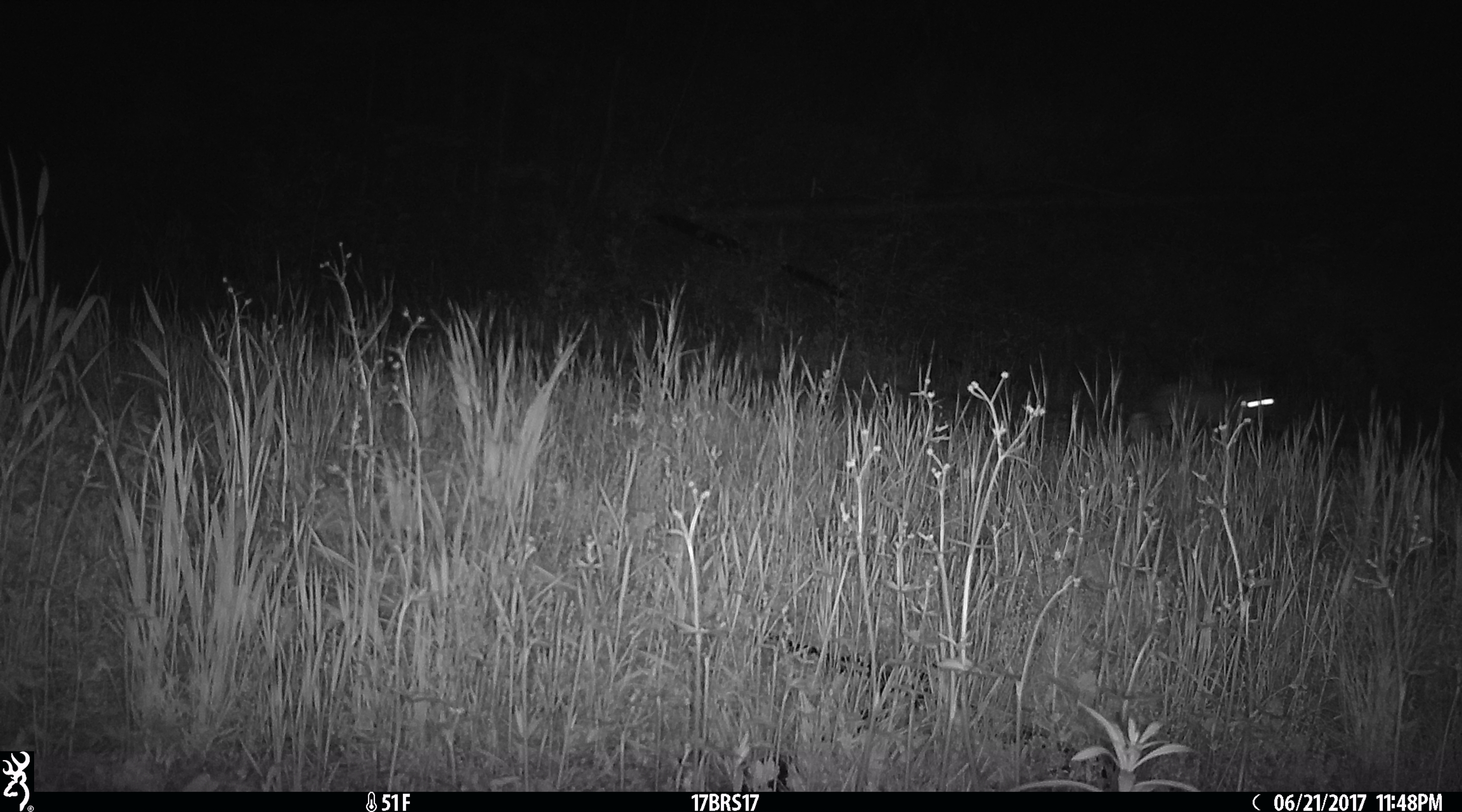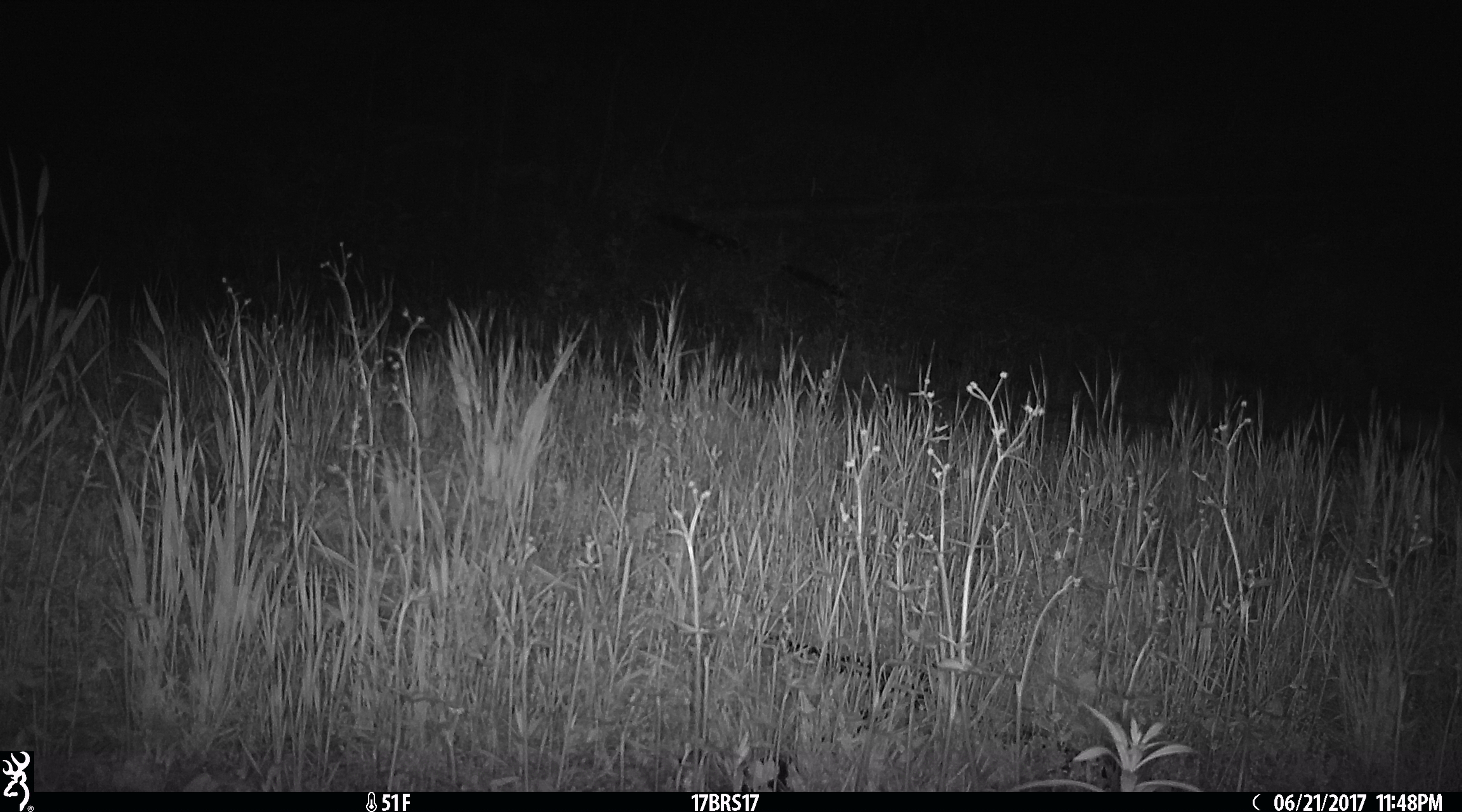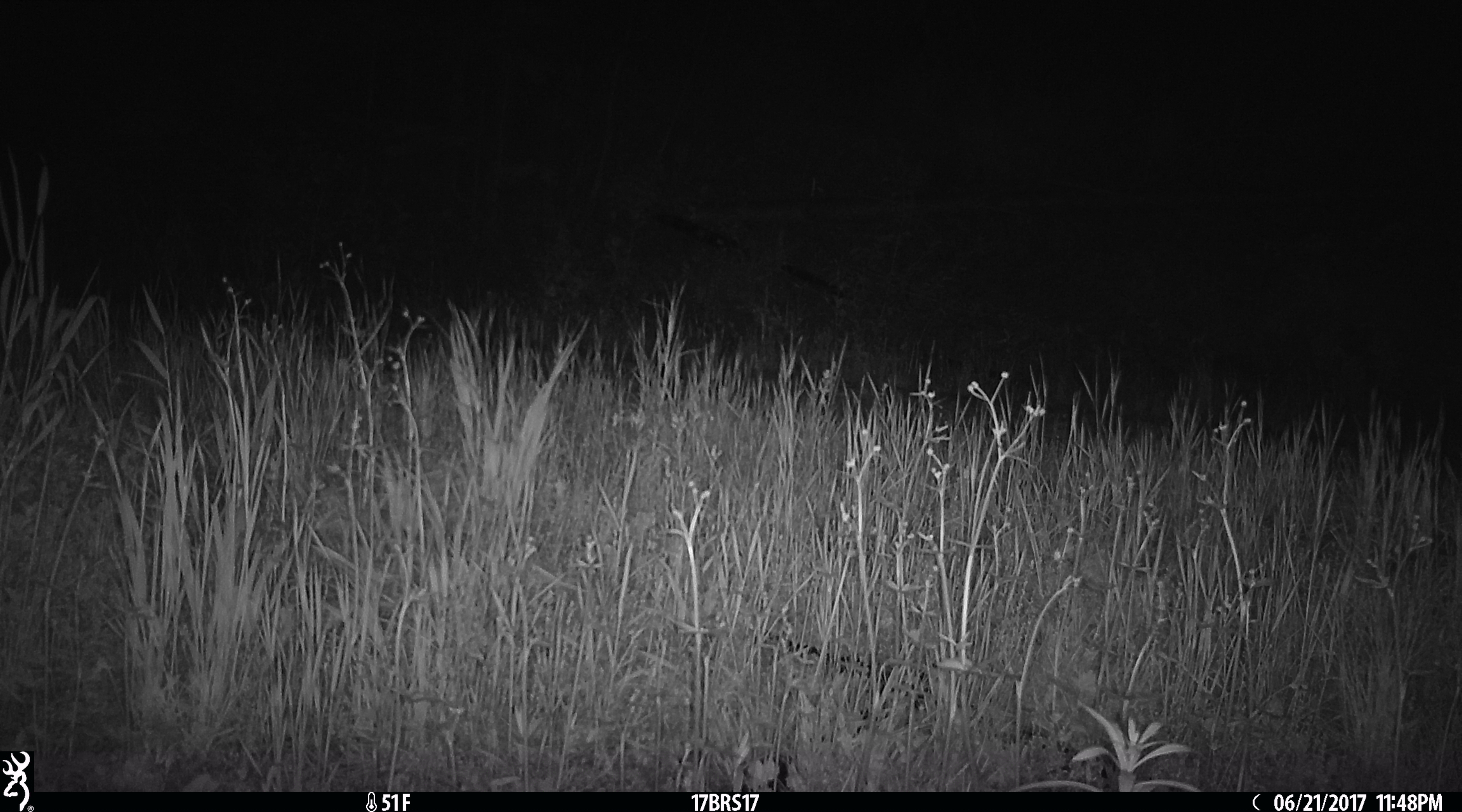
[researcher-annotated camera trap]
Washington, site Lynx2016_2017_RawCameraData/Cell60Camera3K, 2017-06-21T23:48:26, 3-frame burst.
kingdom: Animalia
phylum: Chordata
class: Mammalia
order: Lagomorpha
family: Leporidae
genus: Lepus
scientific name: Lepus americanus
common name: snowshoe hare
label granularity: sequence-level